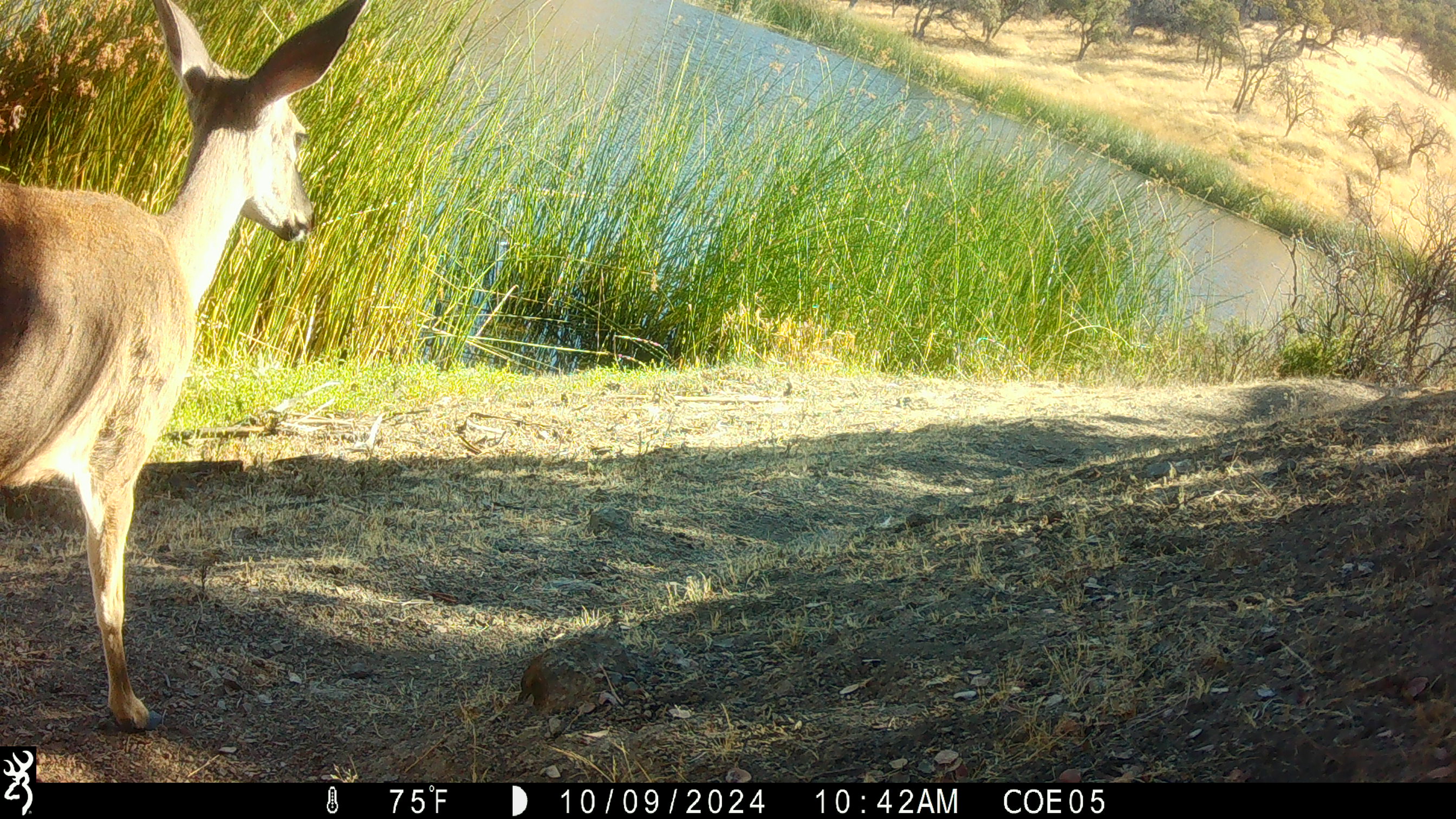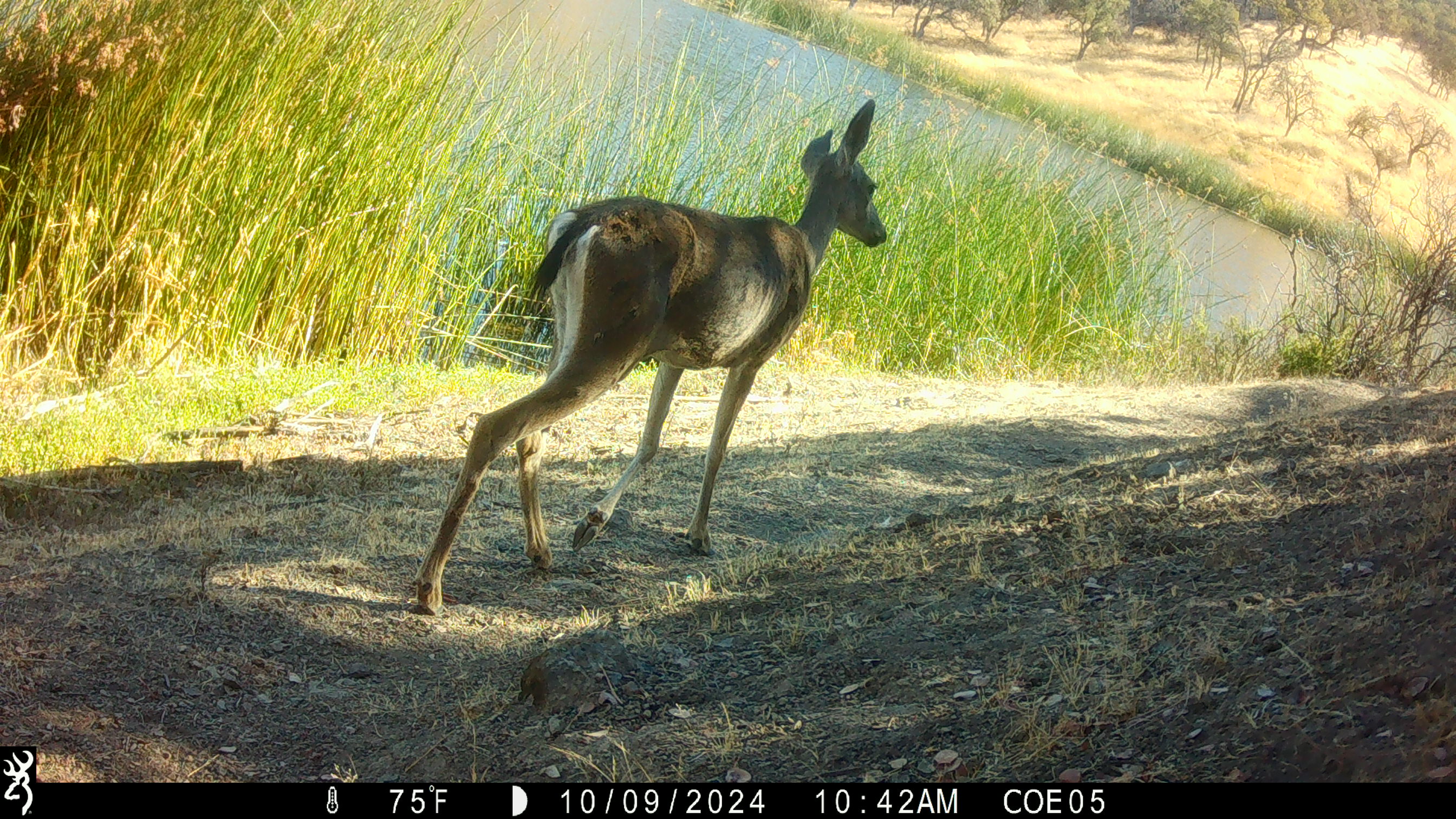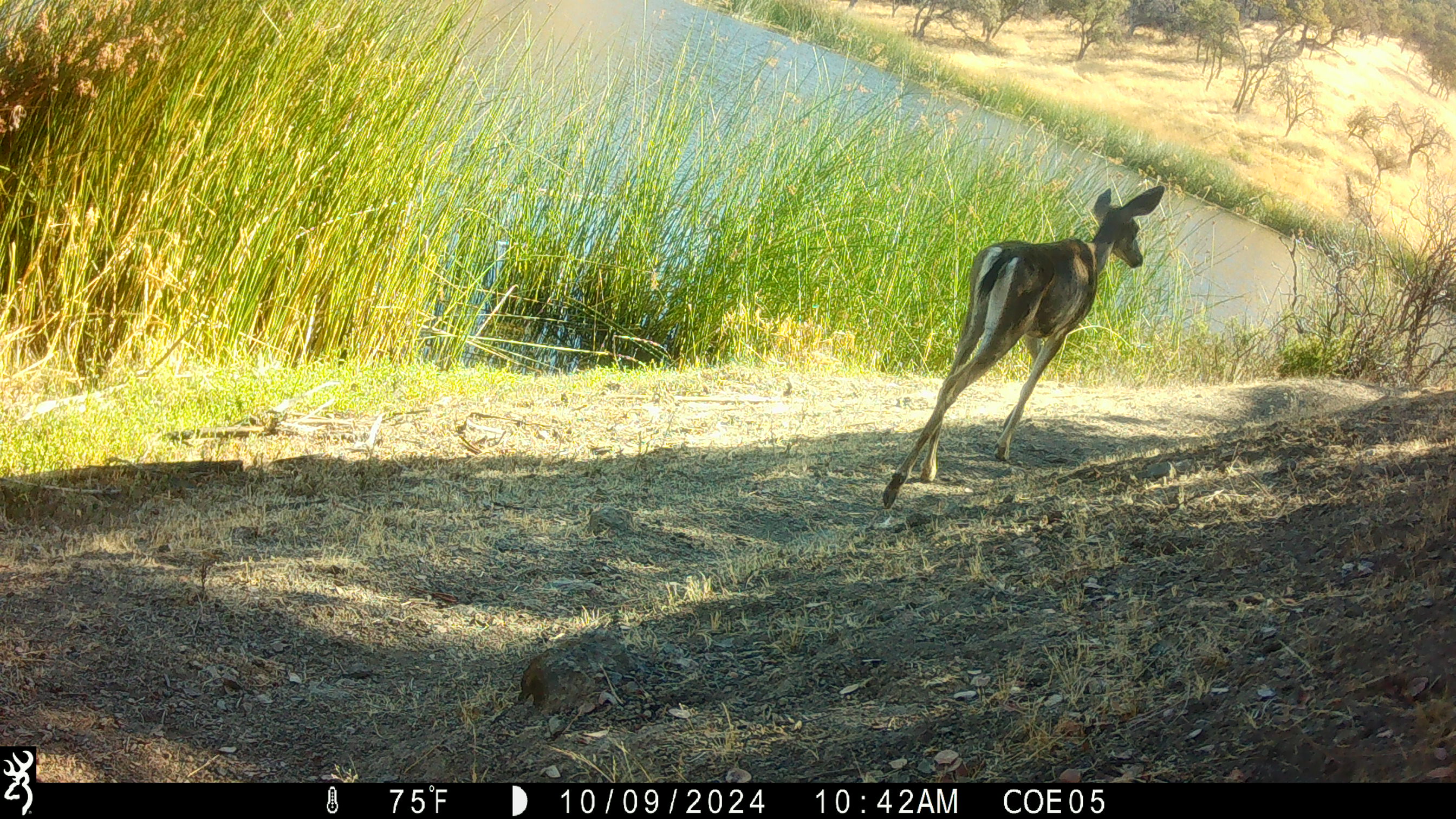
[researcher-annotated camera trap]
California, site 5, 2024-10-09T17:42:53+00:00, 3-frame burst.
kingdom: Animalia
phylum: Chordata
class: Mammalia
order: Artiodactyla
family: Cervidae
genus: Odocoileus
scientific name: Odocoileus hemionus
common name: mule deer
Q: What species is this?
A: Mule deer (Odocoileus hemionus).